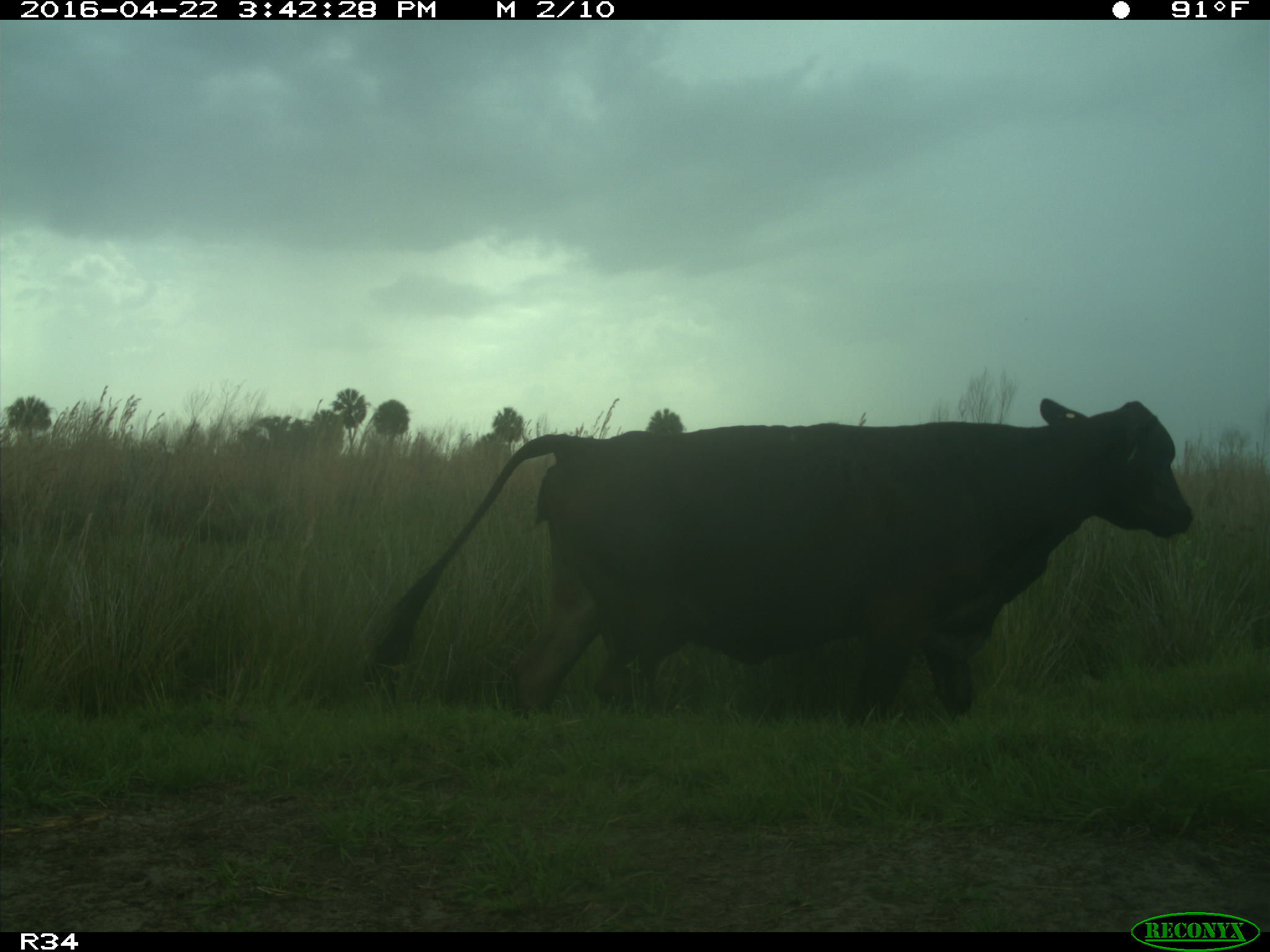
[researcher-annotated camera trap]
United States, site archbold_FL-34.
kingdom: Animalia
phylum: Chordata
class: Mammalia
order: Artiodactyla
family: Bovidae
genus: Bos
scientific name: Bos taurus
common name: domestic cow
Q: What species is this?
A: Bos taurus (domestic cow).